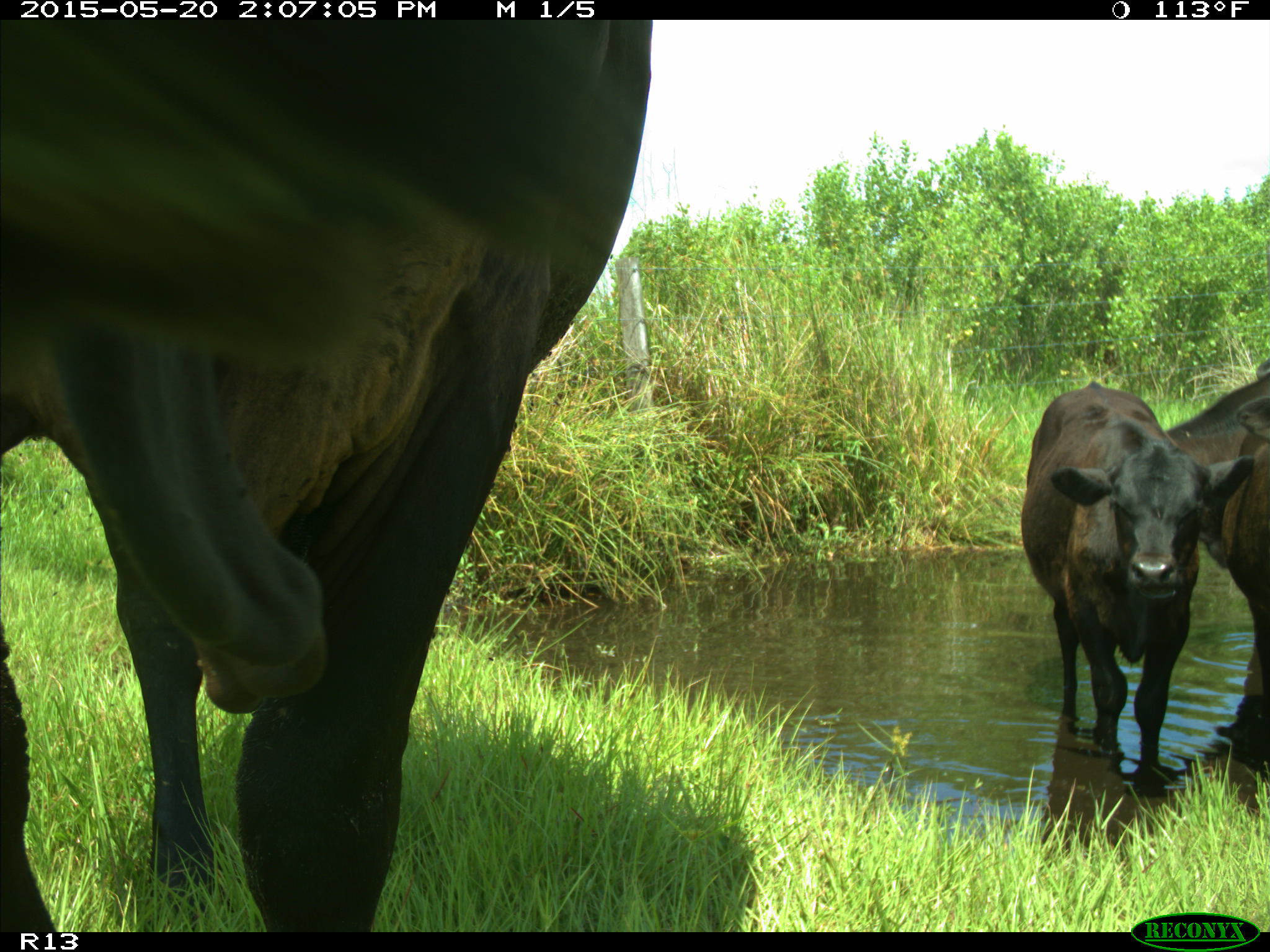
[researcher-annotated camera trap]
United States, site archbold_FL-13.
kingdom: Animalia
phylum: Chordata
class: Mammalia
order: Artiodactyla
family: Bovidae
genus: Bos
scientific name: Bos taurus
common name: domestic cow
Bos taurus (domestic cow).